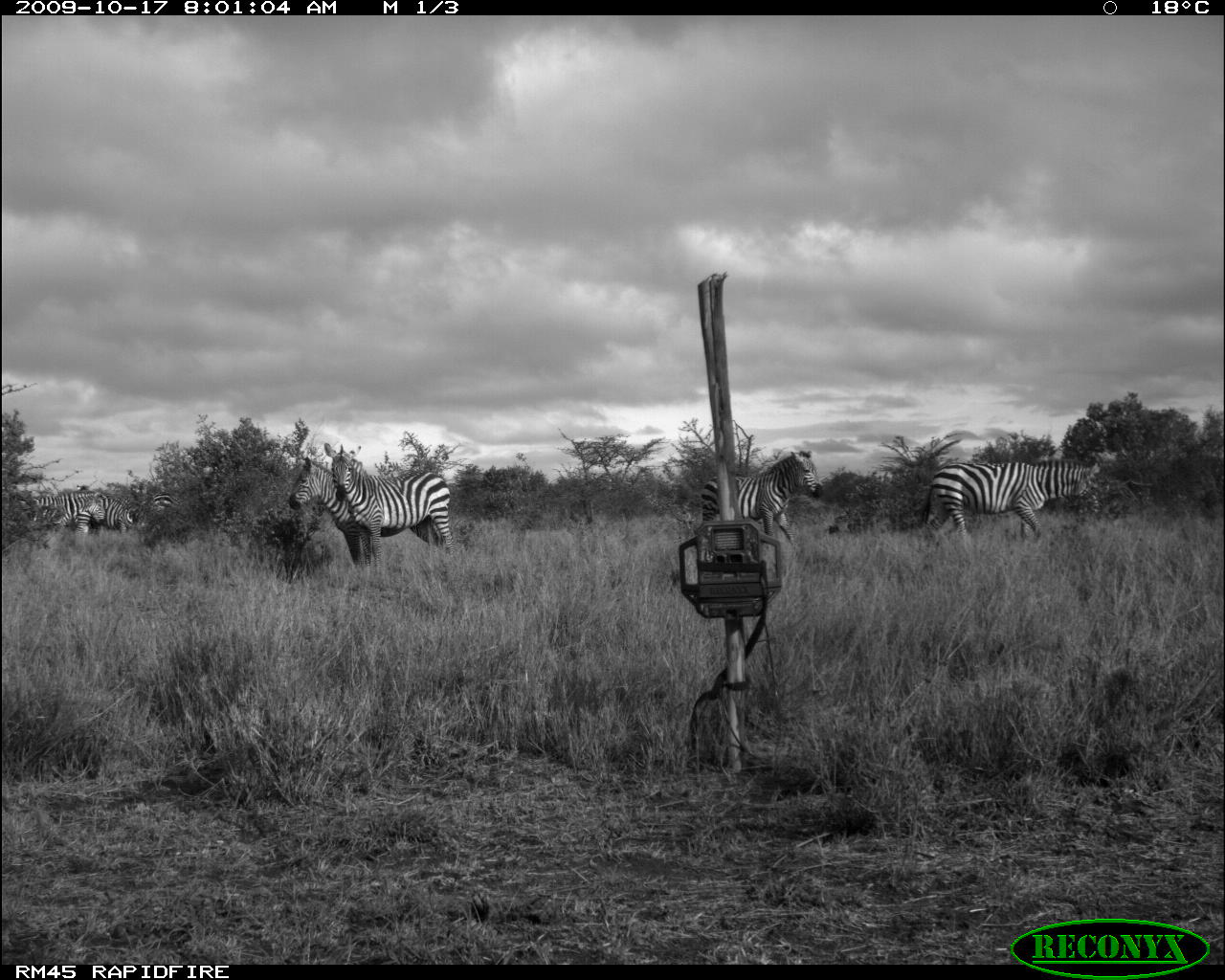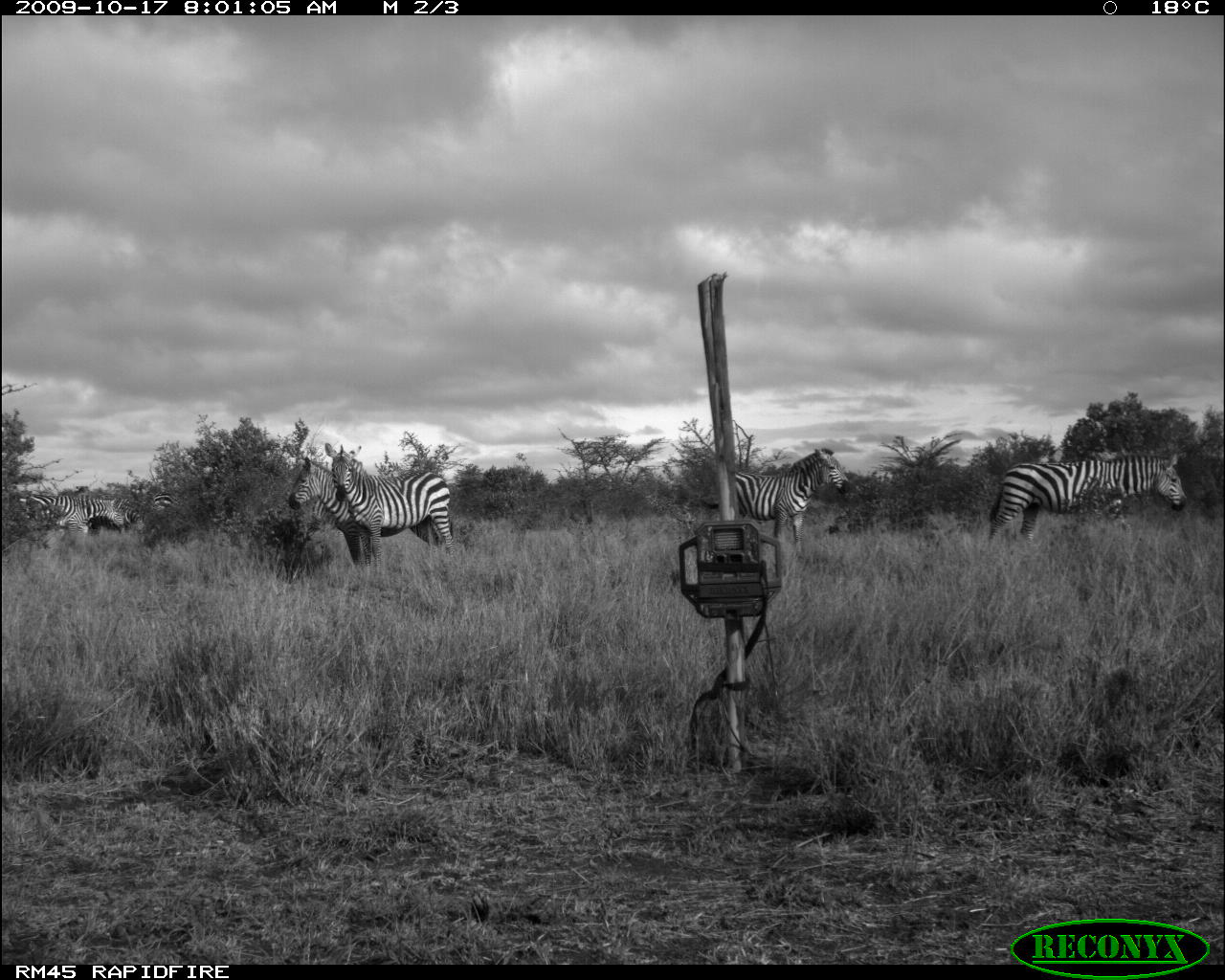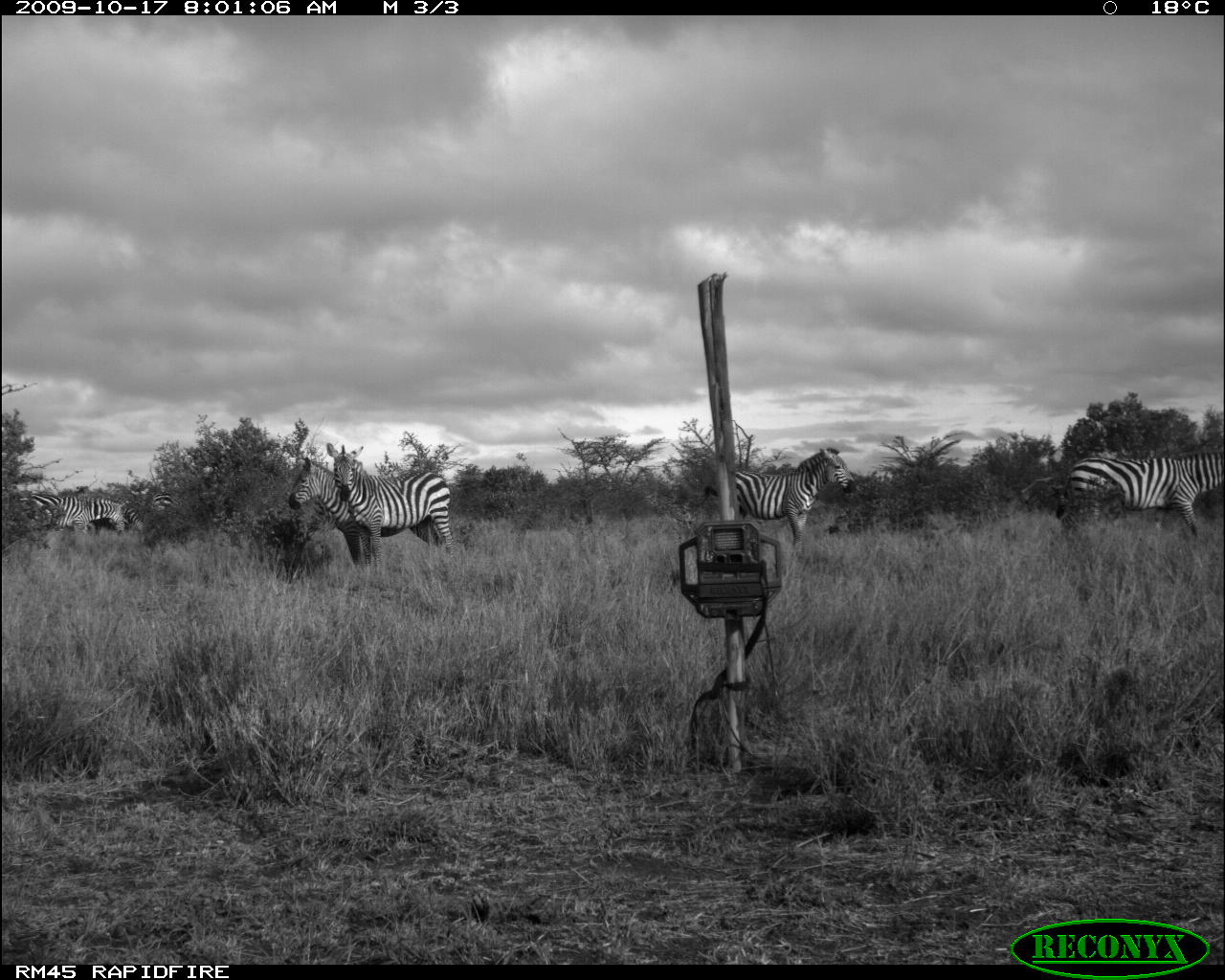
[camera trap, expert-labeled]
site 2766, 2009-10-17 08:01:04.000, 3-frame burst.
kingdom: Animalia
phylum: Chordata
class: Mammalia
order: Perissodactyla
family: Equidae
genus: Equus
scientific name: Equus quagga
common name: plains zebra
Equus quagga (plains zebra), count 7.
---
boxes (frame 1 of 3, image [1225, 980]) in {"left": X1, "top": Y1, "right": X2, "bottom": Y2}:
equus quagga: {"left": 288, "top": 456, "right": 441, "bottom": 572}; {"left": 323, "top": 442, "right": 454, "bottom": 572}; {"left": 920, "top": 458, "right": 1099, "bottom": 551}; {"left": 701, "top": 449, "right": 824, "bottom": 546}; {"left": 29, "top": 490, "right": 107, "bottom": 537}; {"left": 90, "top": 490, "right": 142, "bottom": 536}; {"left": 143, "top": 490, "right": 184, "bottom": 522}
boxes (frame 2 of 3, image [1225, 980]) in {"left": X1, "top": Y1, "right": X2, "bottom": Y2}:
equus quagga: {"left": 983, "top": 451, "right": 1186, "bottom": 552}; {"left": 323, "top": 442, "right": 454, "bottom": 569}; {"left": 288, "top": 456, "right": 435, "bottom": 568}; {"left": 701, "top": 444, "right": 850, "bottom": 549}; {"left": 29, "top": 490, "right": 107, "bottom": 537}; {"left": 78, "top": 485, "right": 142, "bottom": 536}; {"left": 145, "top": 490, "right": 184, "bottom": 520}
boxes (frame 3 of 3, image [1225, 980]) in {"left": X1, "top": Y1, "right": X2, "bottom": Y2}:
equus quagga: {"left": 287, "top": 456, "right": 442, "bottom": 568}; {"left": 323, "top": 442, "right": 454, "bottom": 569}; {"left": 703, "top": 444, "right": 855, "bottom": 549}; {"left": 1054, "top": 449, "right": 1225, "bottom": 538}; {"left": 29, "top": 490, "right": 107, "bottom": 537}; {"left": 78, "top": 485, "right": 142, "bottom": 536}; {"left": 153, "top": 490, "right": 184, "bottom": 514}